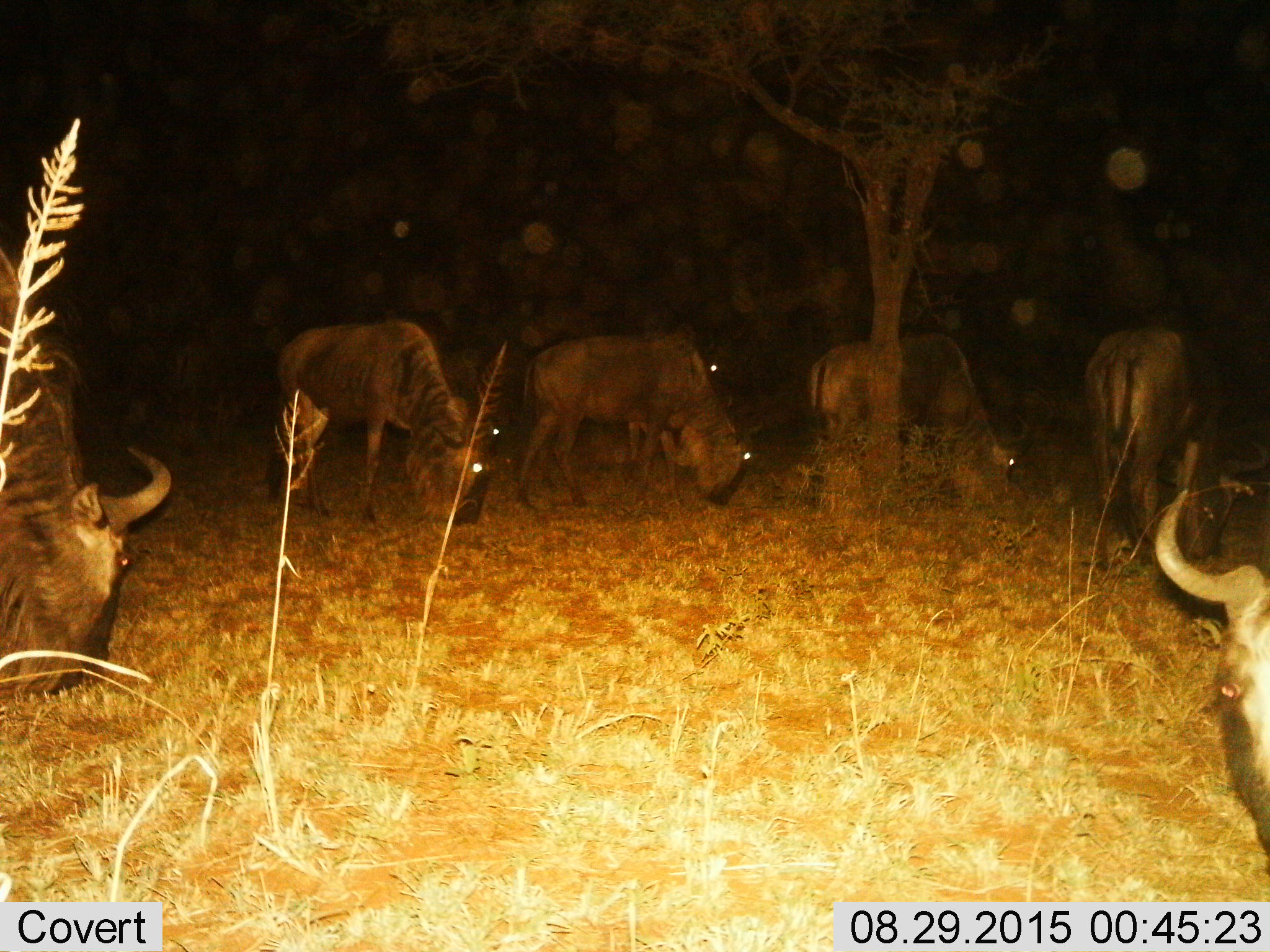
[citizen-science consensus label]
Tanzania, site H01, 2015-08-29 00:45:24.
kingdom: Animalia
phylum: Chordata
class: Mammalia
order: Artiodactyla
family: Bovidae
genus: Connochaetes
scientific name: Connochaetes taurinus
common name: blue wildebeest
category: wildebeest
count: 8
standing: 44%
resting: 11%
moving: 0%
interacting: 0%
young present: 0%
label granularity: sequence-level